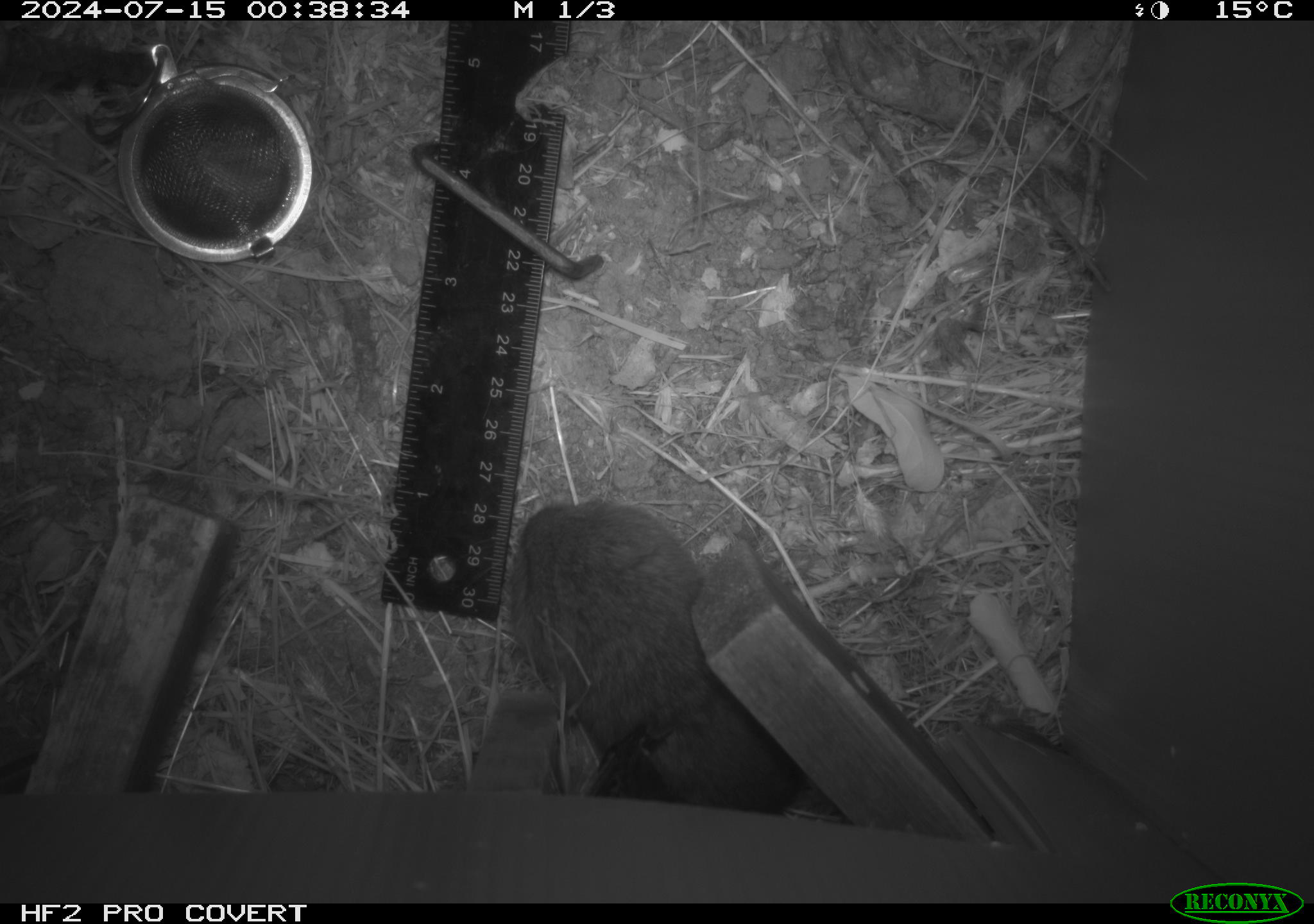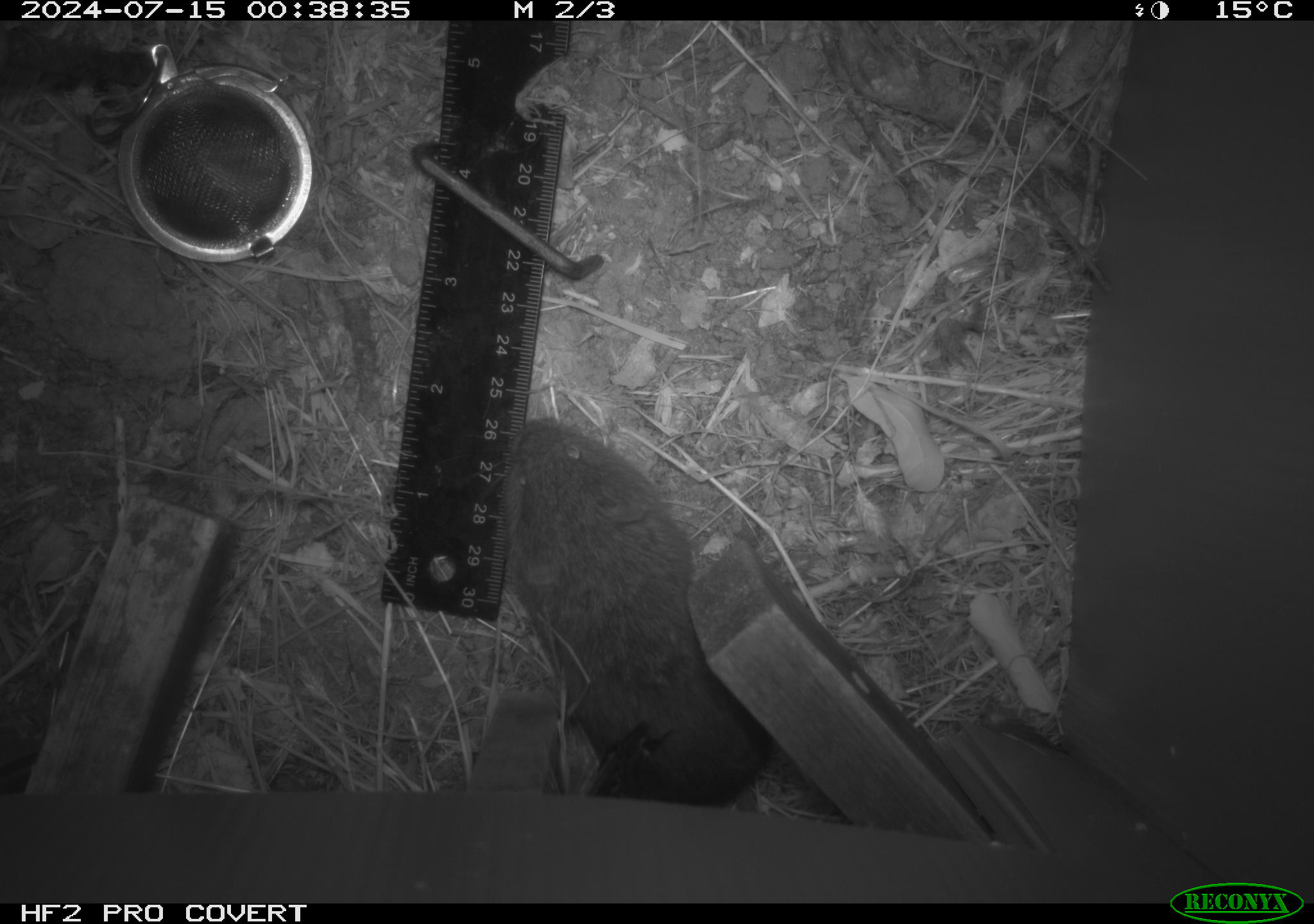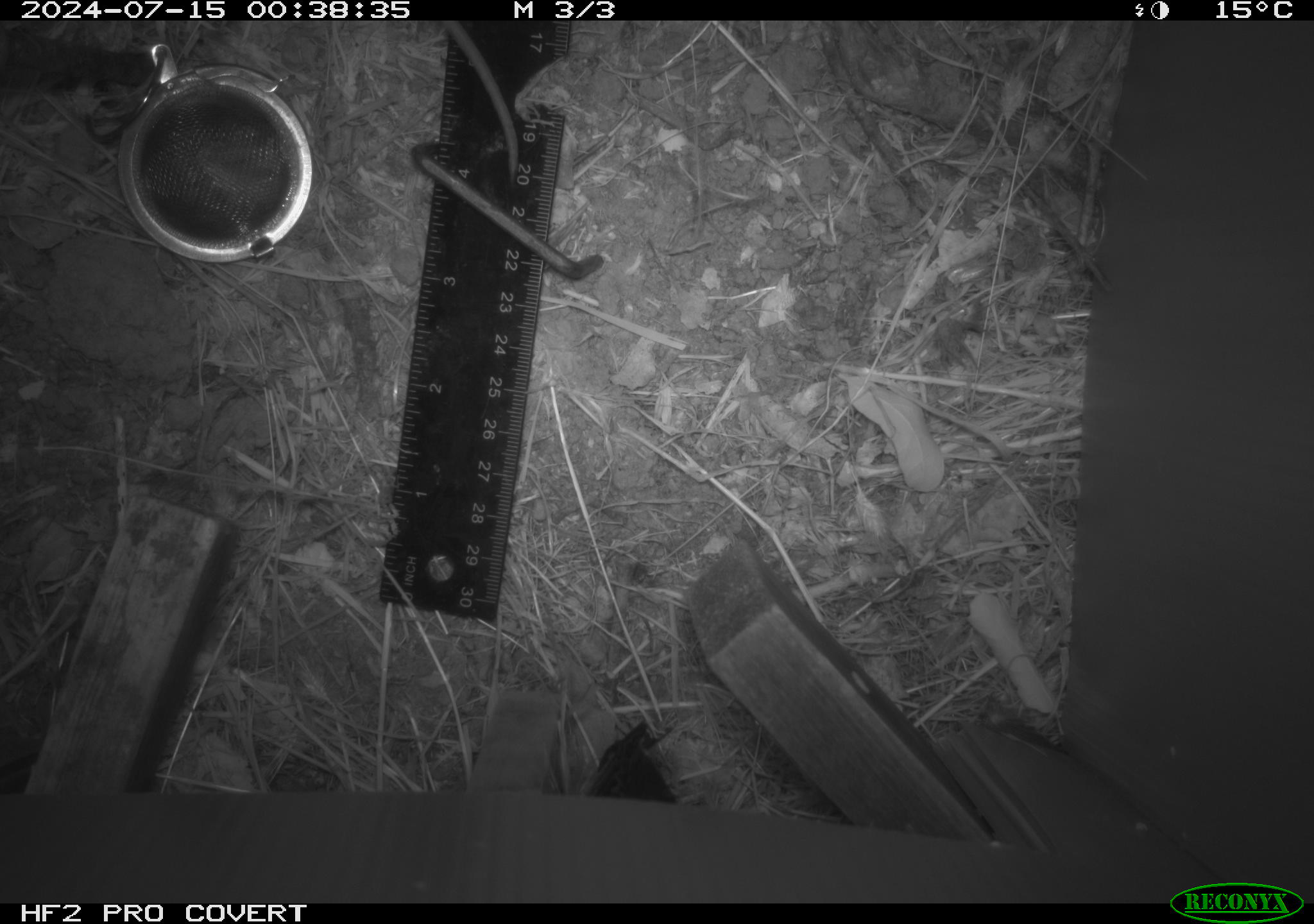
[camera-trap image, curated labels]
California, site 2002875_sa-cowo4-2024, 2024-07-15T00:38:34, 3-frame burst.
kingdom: Animalia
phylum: Chordata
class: Mammalia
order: Rodentia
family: Cricetidae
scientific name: Arvicolinae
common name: voles, lemmings, and muskrats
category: arvicolinae subfamily